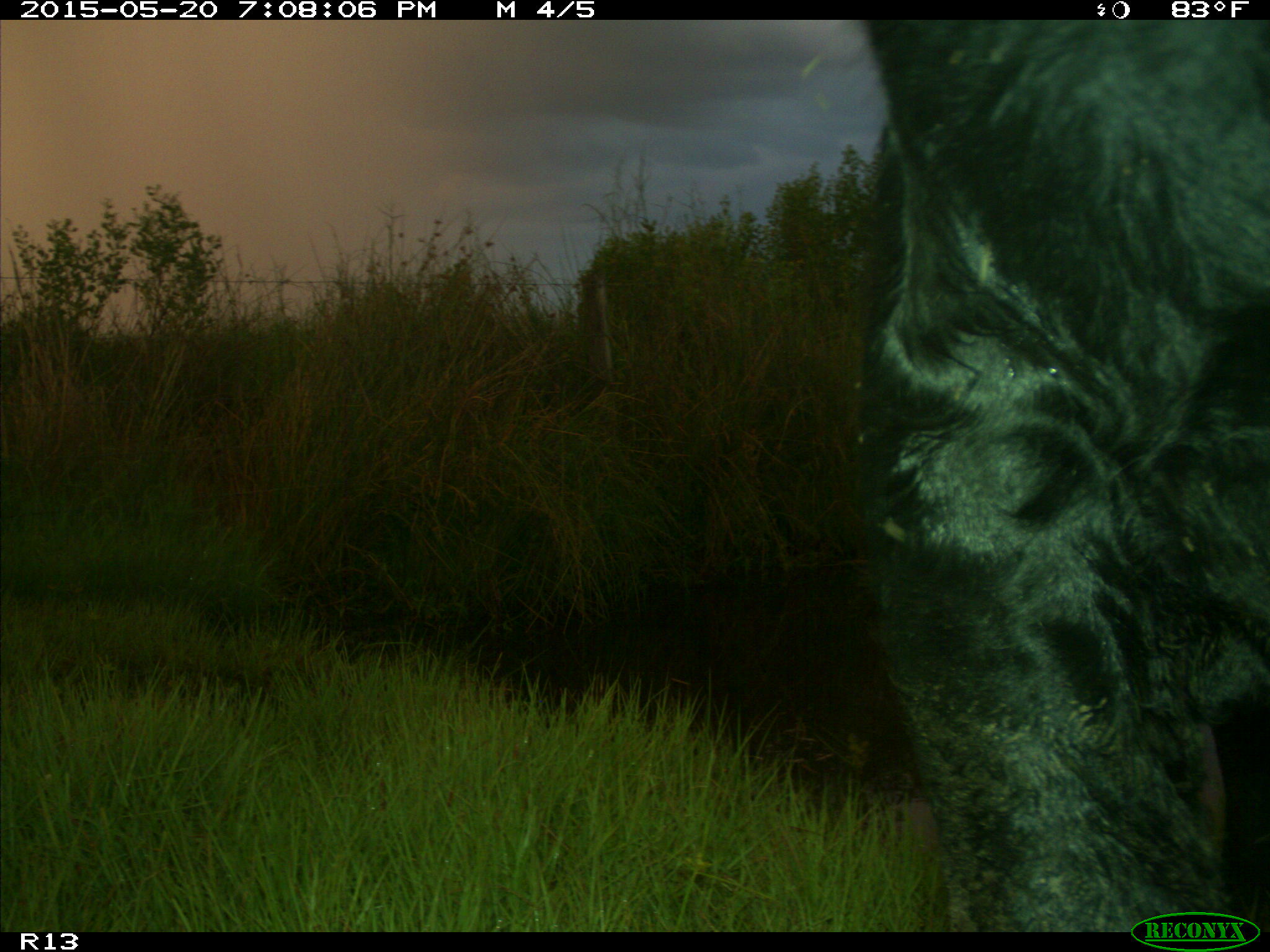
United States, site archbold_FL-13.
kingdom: Animalia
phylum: Chordata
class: Mammalia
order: Artiodactyla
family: Bovidae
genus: Bos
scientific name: Bos taurus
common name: domestic cow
Bos taurus (domestic cow).